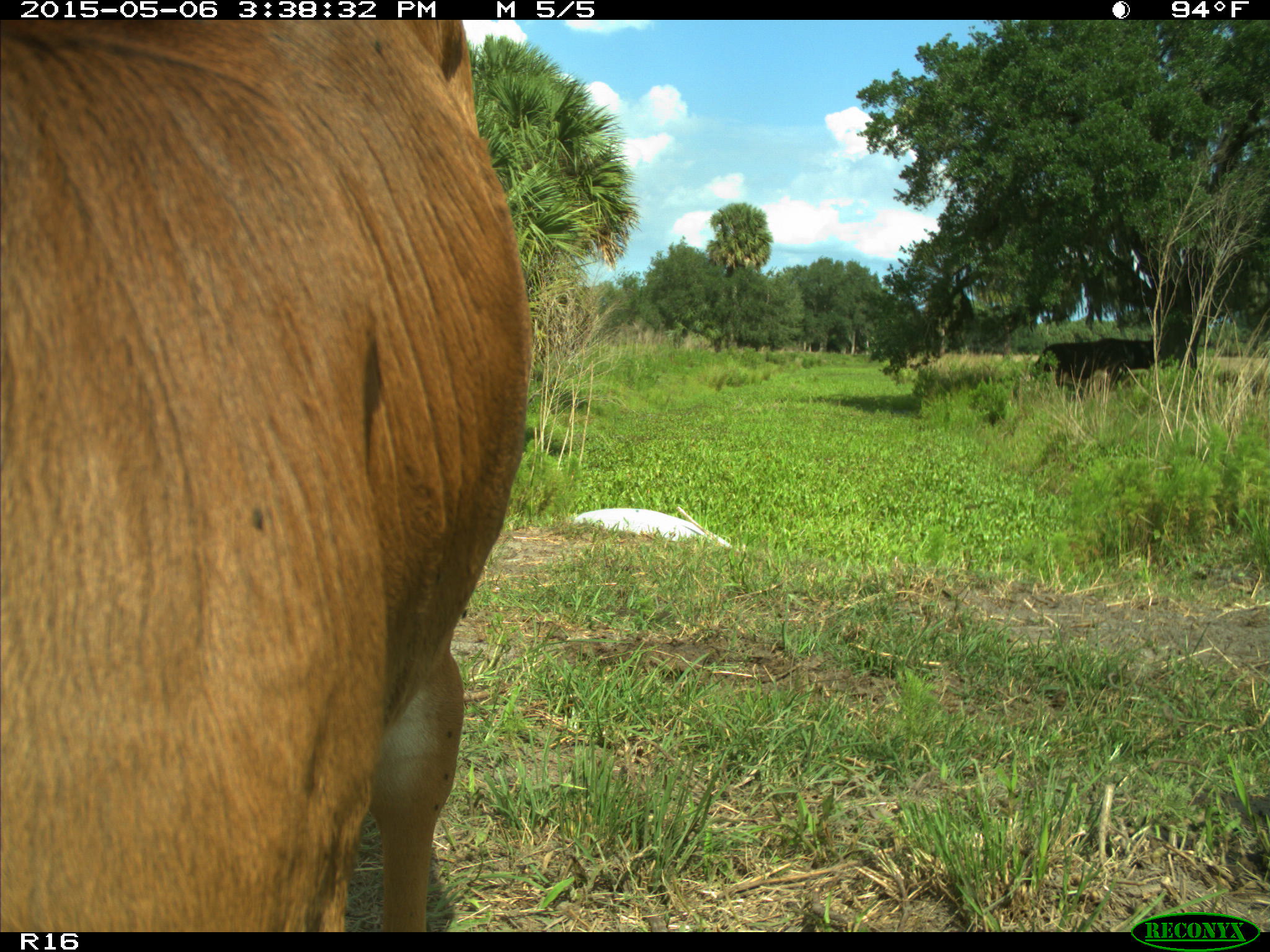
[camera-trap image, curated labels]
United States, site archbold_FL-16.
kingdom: Animalia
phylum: Chordata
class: Mammalia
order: Artiodactyla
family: Bovidae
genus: Bos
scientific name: Bos taurus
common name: domestic cow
Bos taurus (domestic cow).